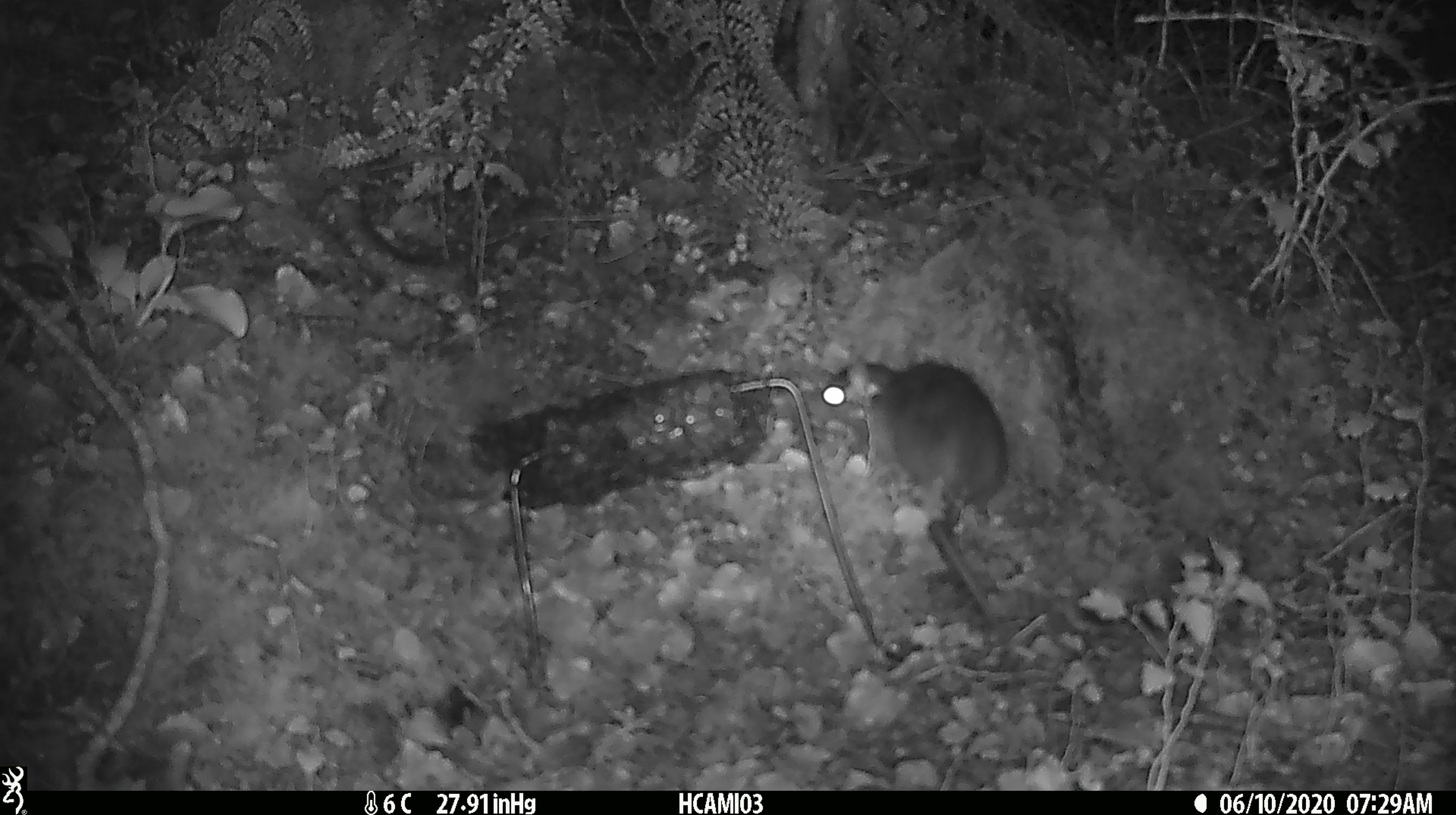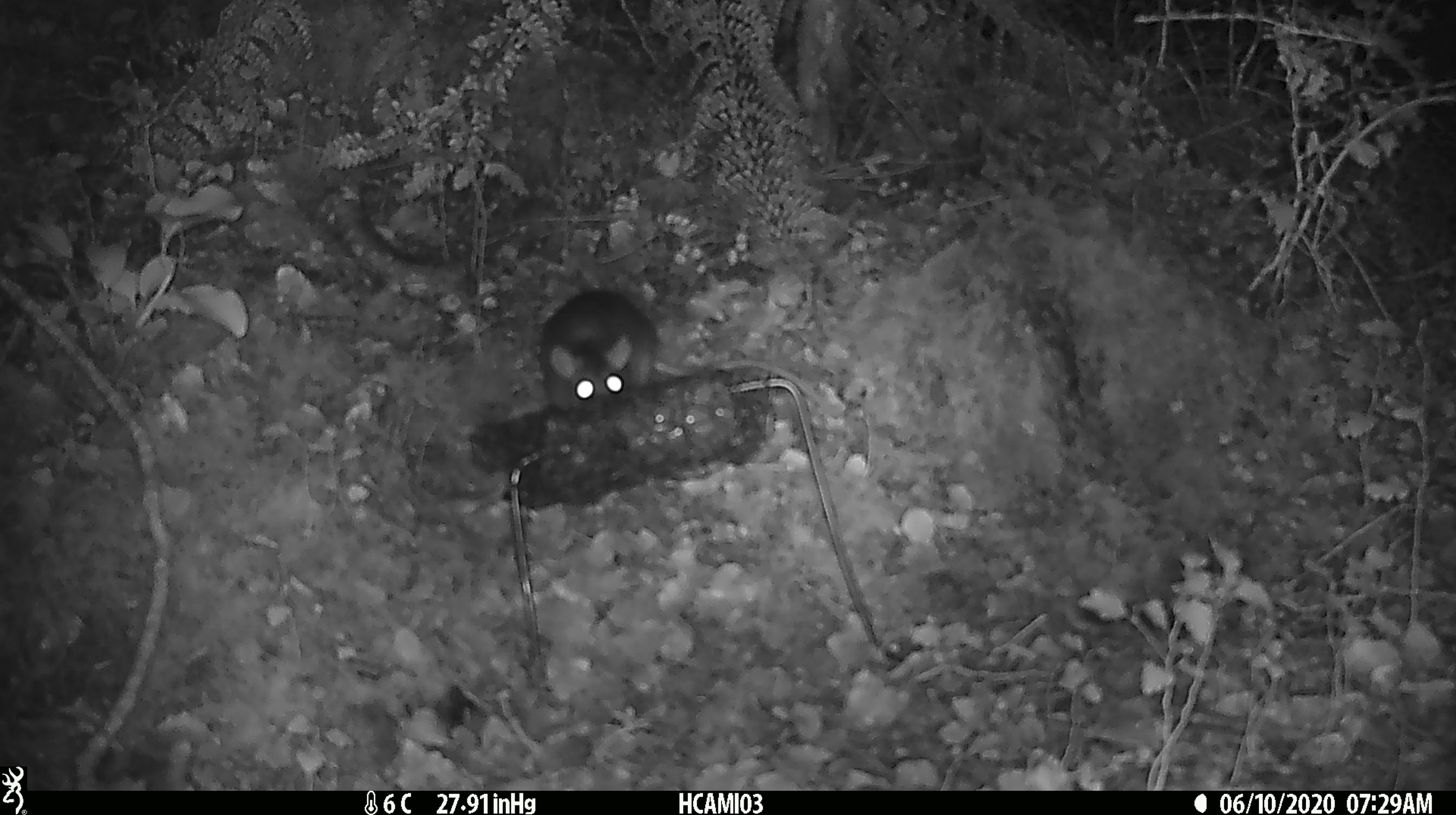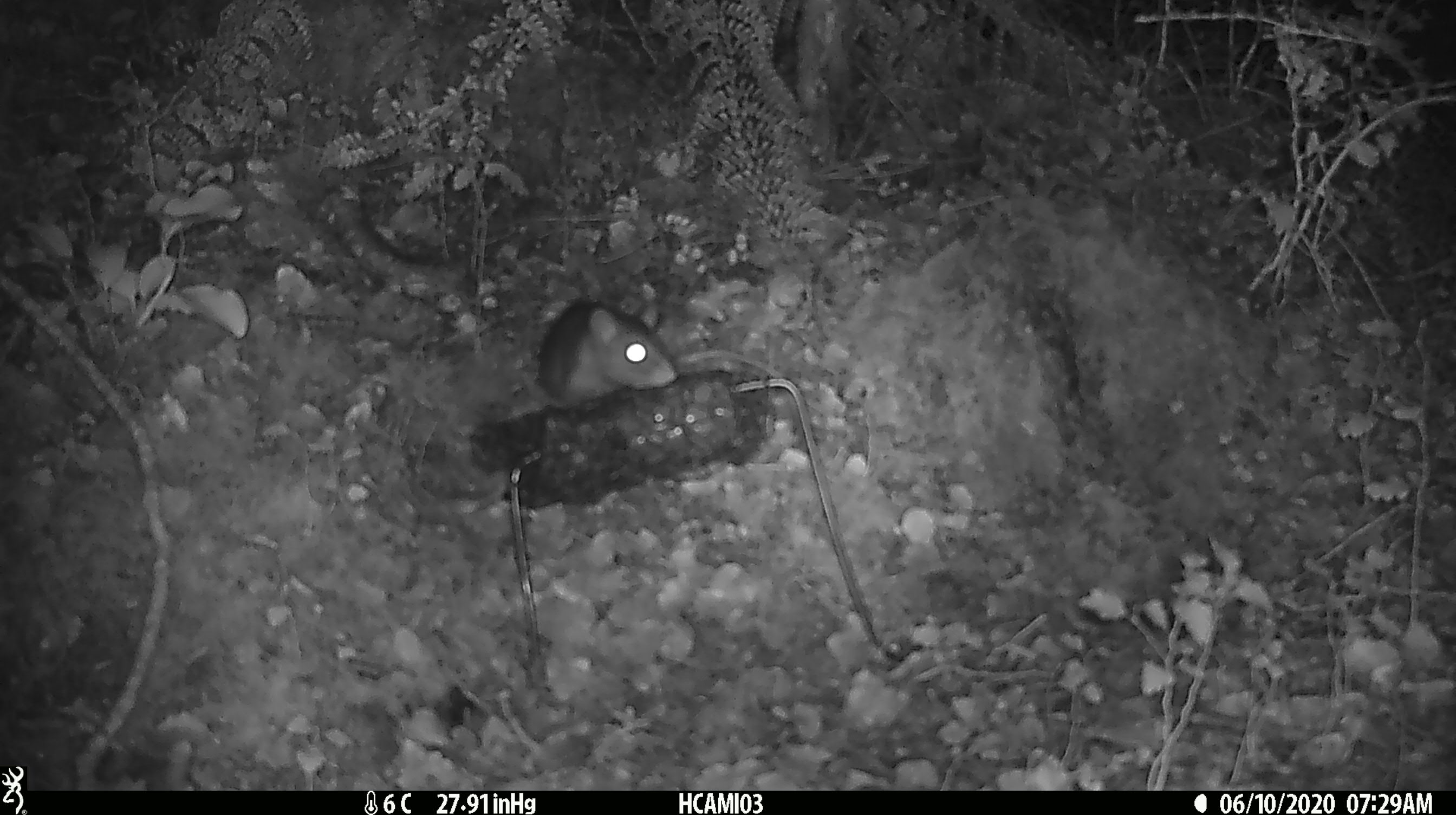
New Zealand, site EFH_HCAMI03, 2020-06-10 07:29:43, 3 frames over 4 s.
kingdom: Animalia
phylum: Chordata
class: Mammalia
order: Rodentia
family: Muridae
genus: Rattus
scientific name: Rattus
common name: rat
Rat (Rattus).